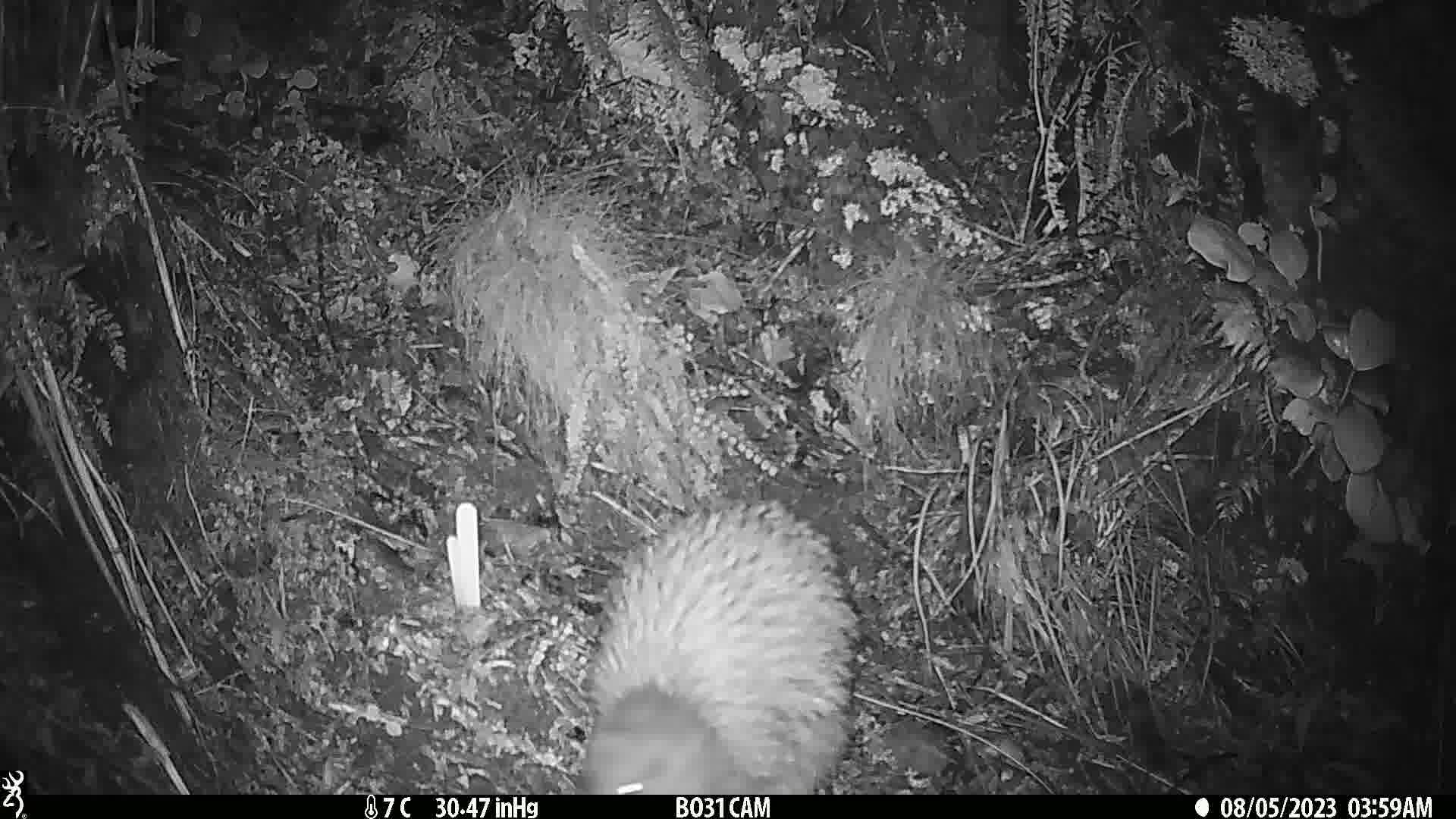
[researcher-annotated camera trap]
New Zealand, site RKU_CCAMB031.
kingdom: Animalia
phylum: Chordata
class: Aves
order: Apterygiformes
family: Apterygidae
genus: Apteryx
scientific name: Apteryx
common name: kiwi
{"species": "kiwi (Apteryx)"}